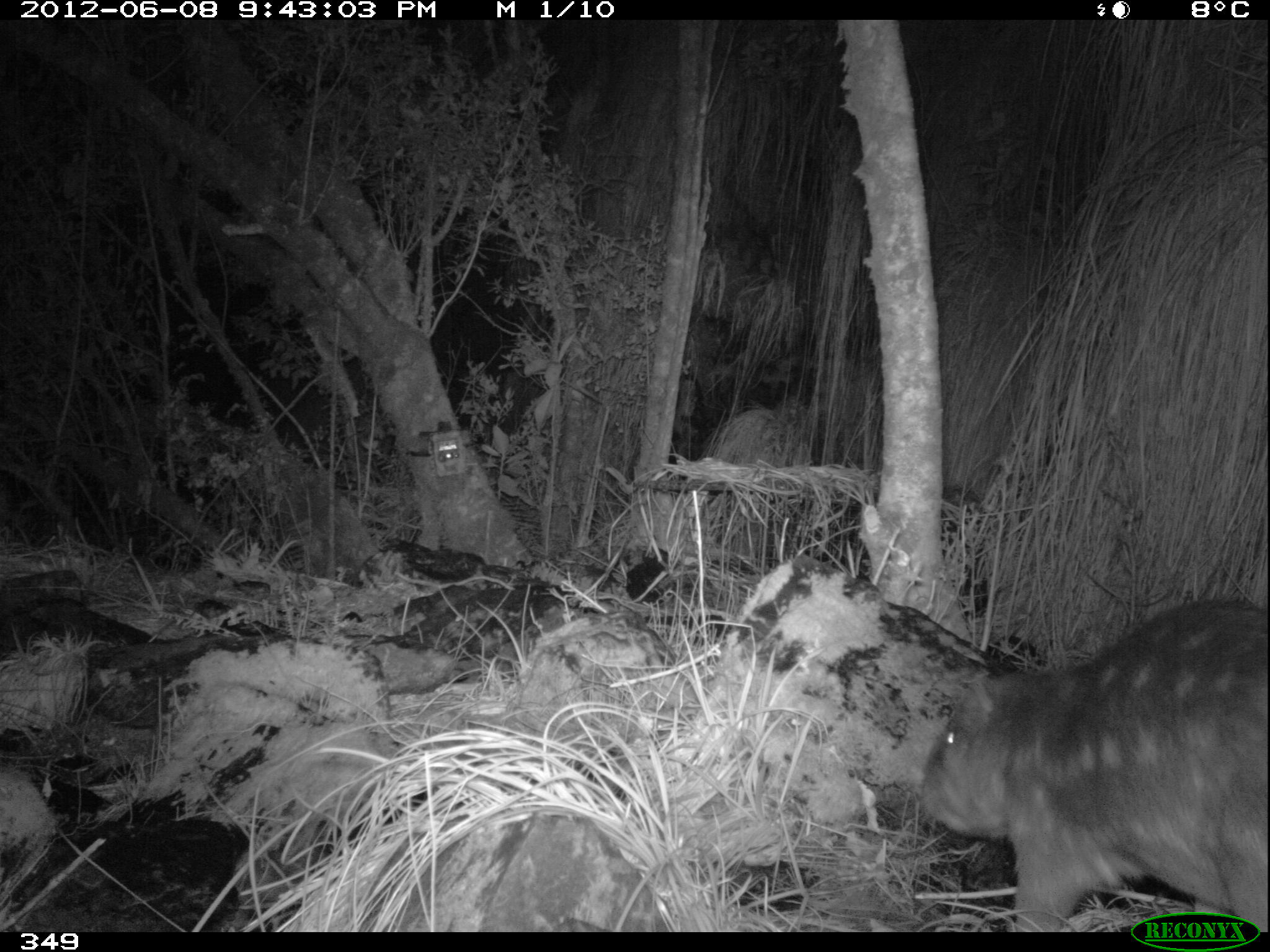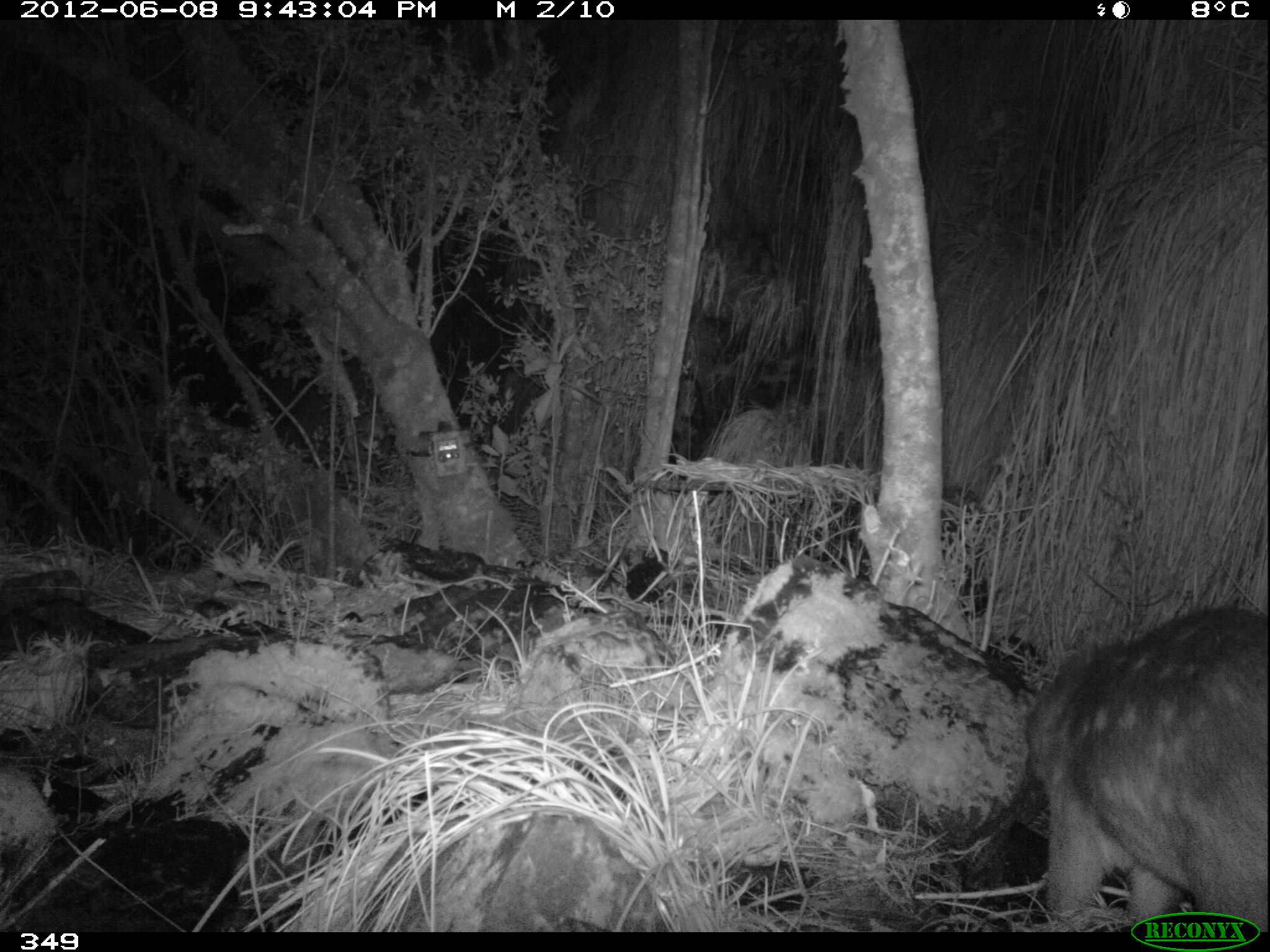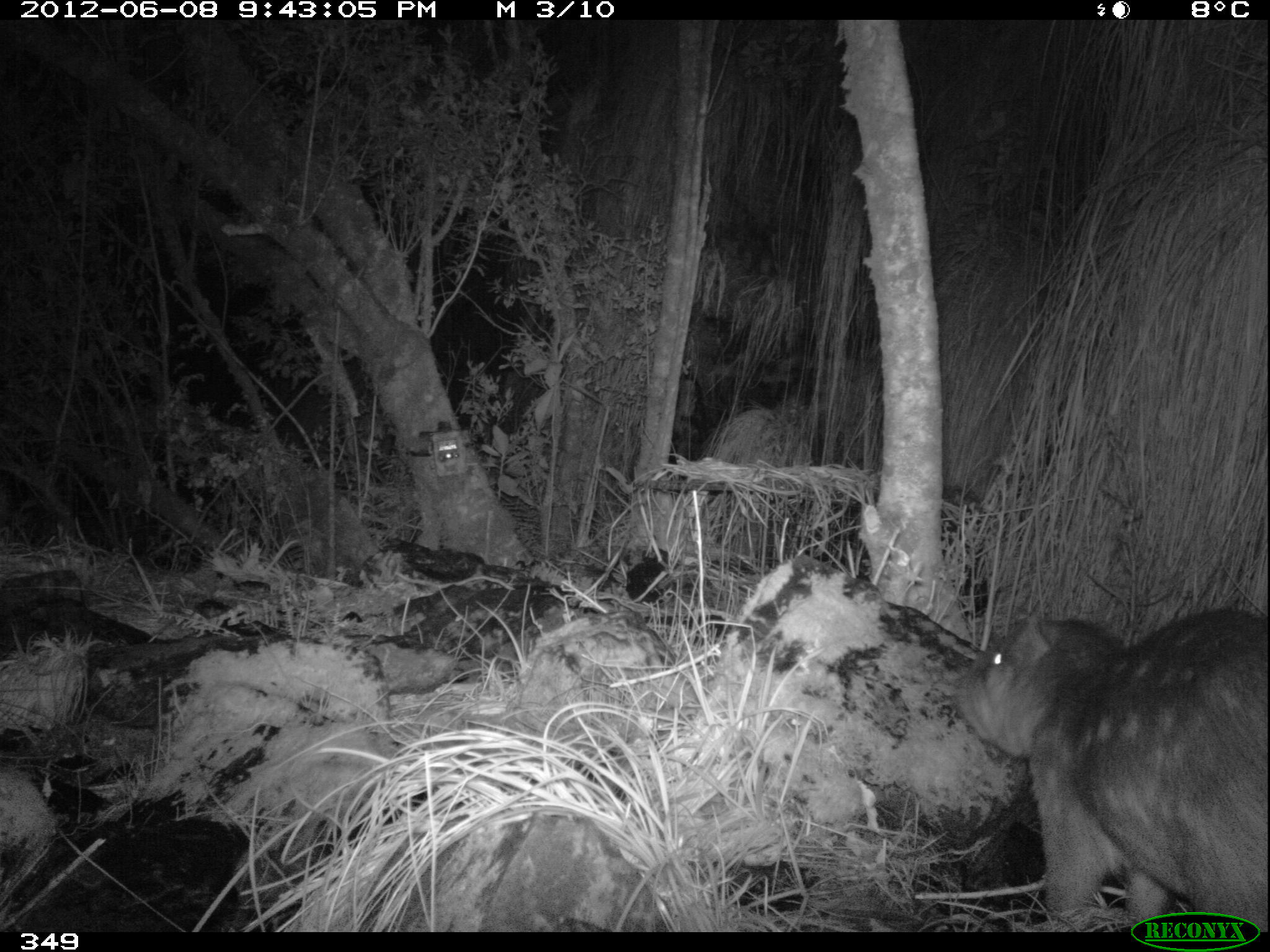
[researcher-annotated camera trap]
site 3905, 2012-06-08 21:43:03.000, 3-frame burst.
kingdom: Animalia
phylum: Chordata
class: Mammalia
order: Rodentia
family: Cuniculidae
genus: Cuniculus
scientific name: Cuniculus taczanowskii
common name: mountain paca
Cuniculus taczanowskii (mountain paca).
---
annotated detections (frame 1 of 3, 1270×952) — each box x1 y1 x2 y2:
cuniculus taczanowskii: 917 597 1270 932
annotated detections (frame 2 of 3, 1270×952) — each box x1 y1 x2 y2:
cuniculus taczanowskii: 1024 601 1266 932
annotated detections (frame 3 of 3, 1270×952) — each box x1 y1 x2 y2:
cuniculus taczanowskii: 960 603 1270 932